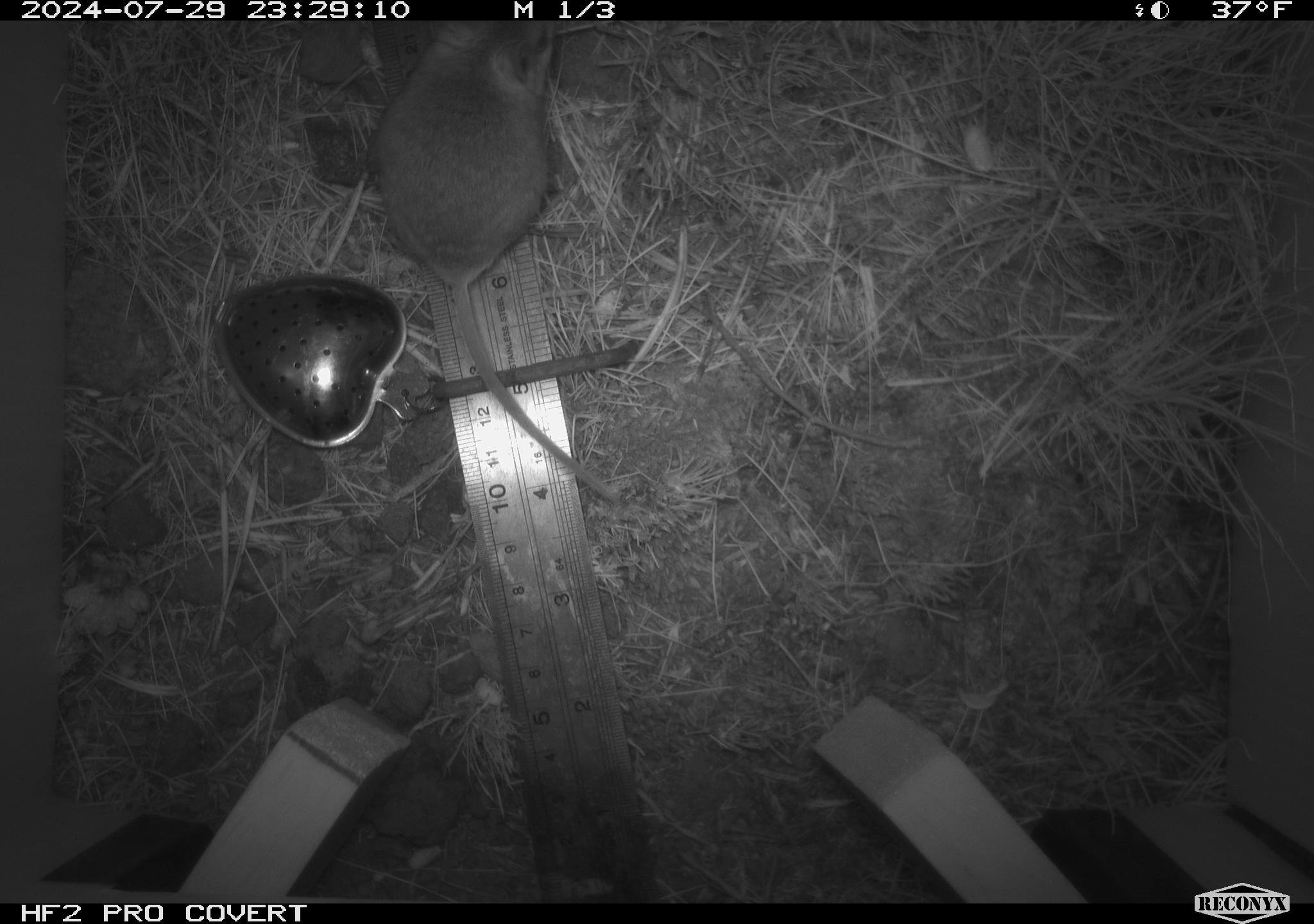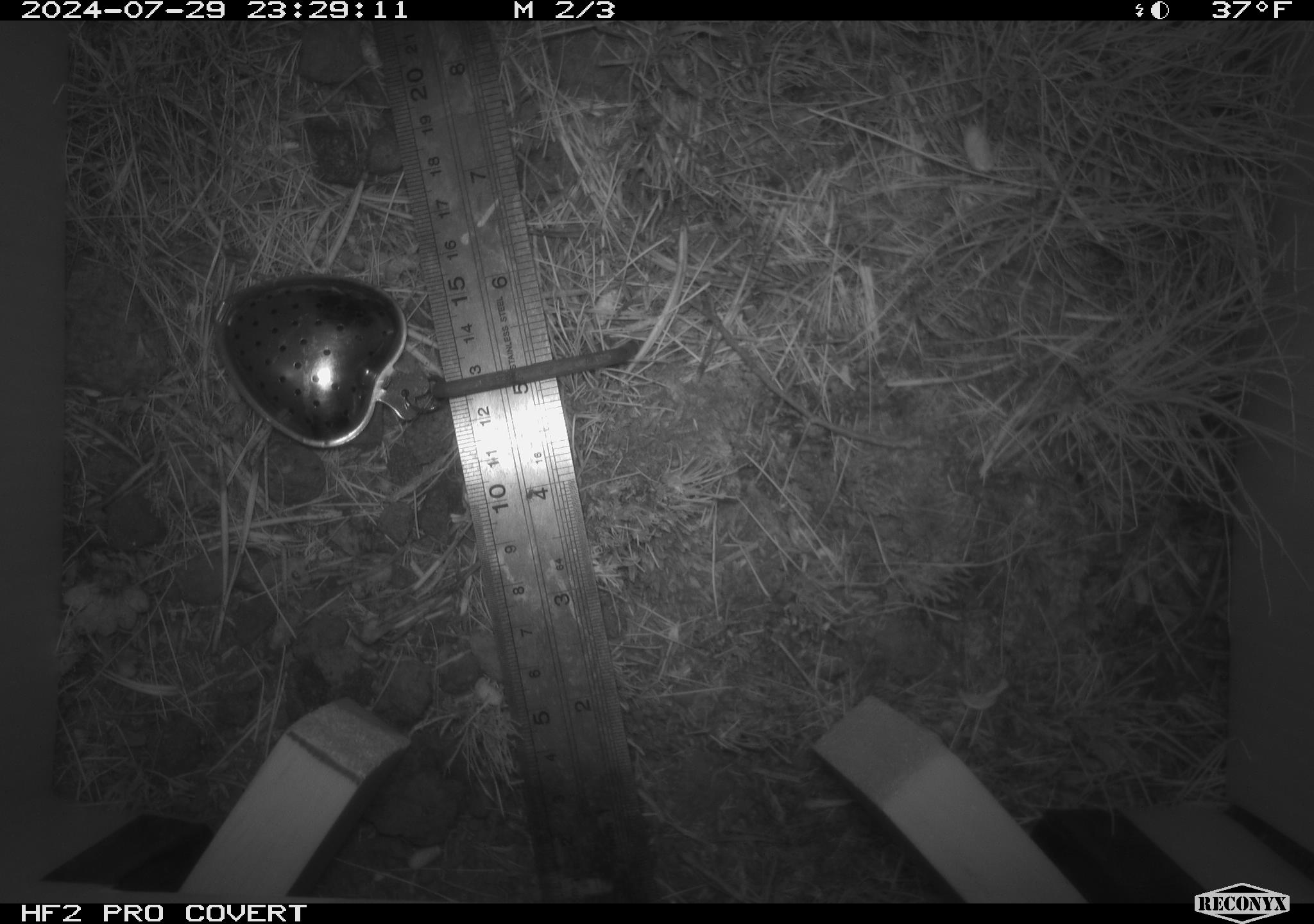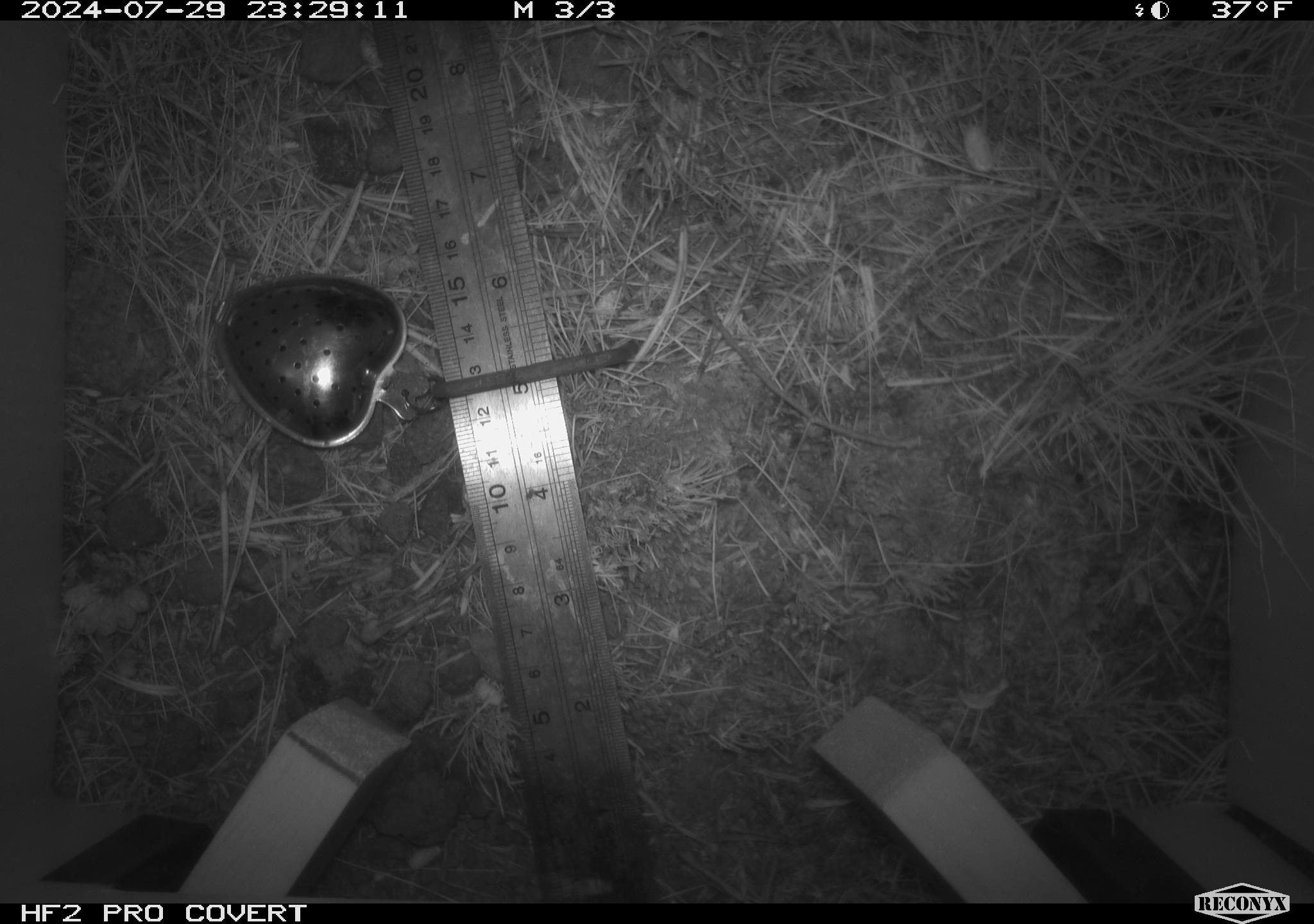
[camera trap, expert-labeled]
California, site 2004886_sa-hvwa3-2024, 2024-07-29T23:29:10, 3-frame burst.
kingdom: Animalia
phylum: Chordata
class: Mammalia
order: Rodentia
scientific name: Rodentia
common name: mouse species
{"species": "mouse species (Rodentia)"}